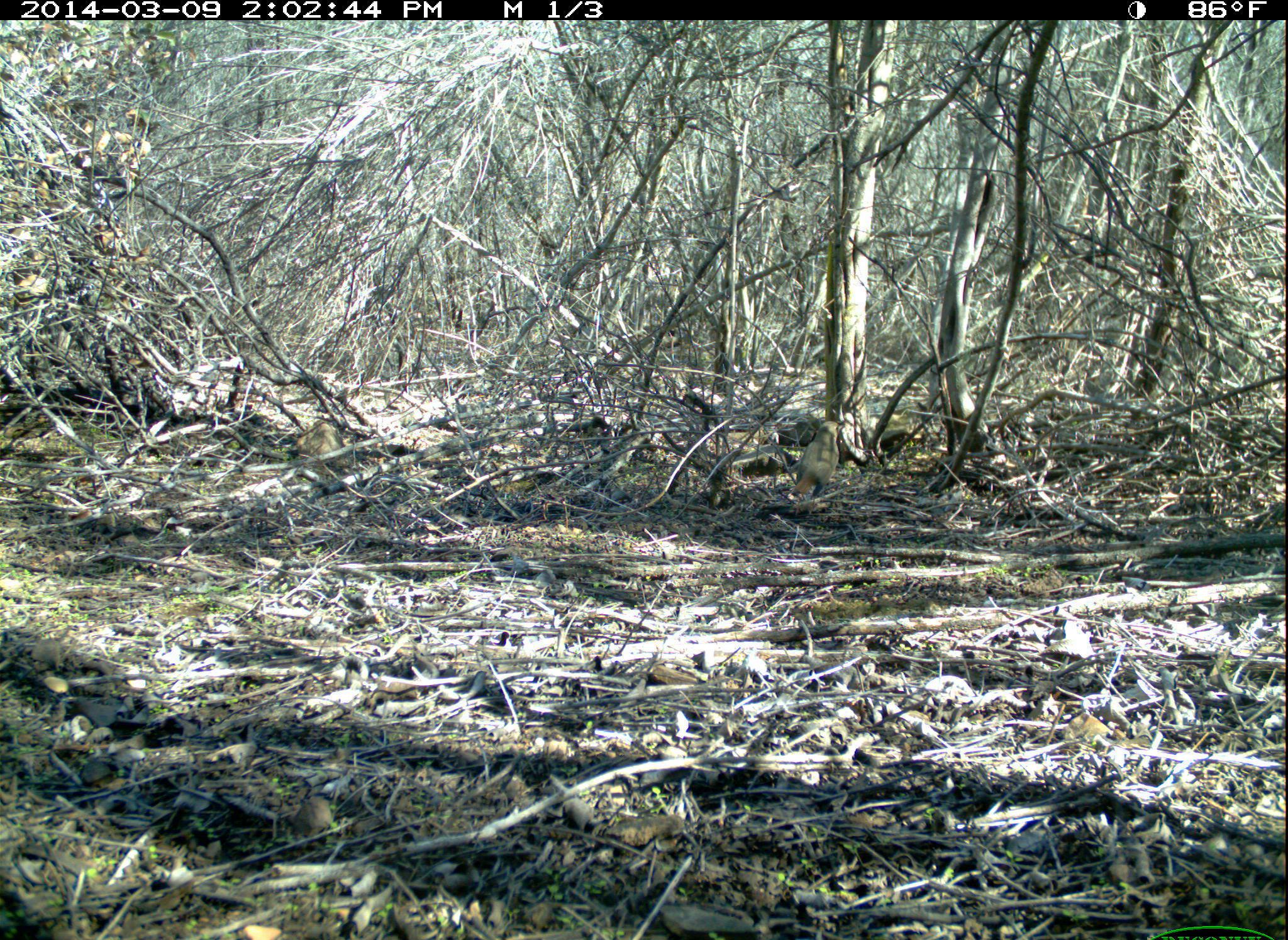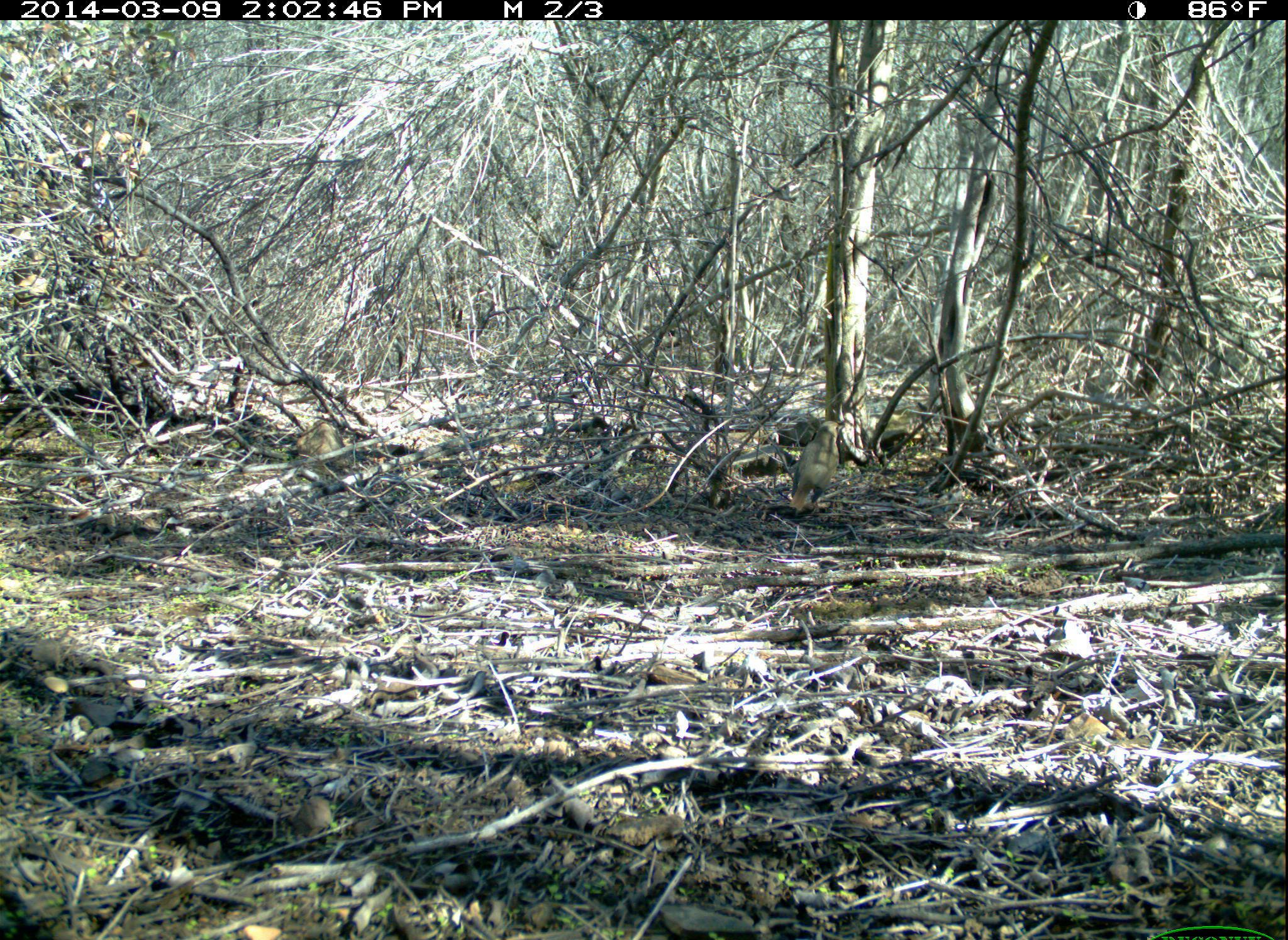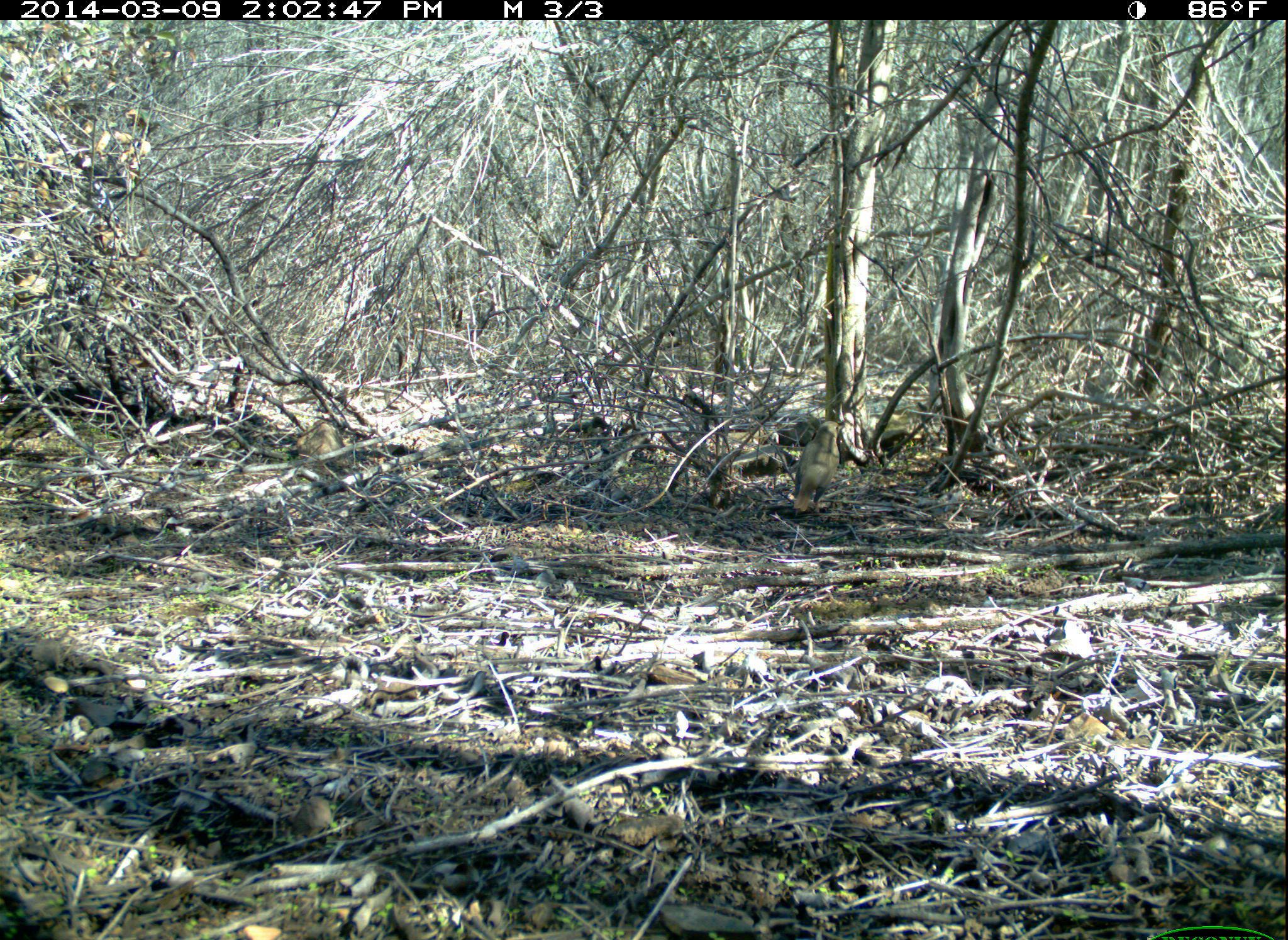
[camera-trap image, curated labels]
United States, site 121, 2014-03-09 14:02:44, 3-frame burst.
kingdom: Animalia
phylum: Chordata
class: Aves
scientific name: Aves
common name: bird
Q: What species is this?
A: Bird (Aves).